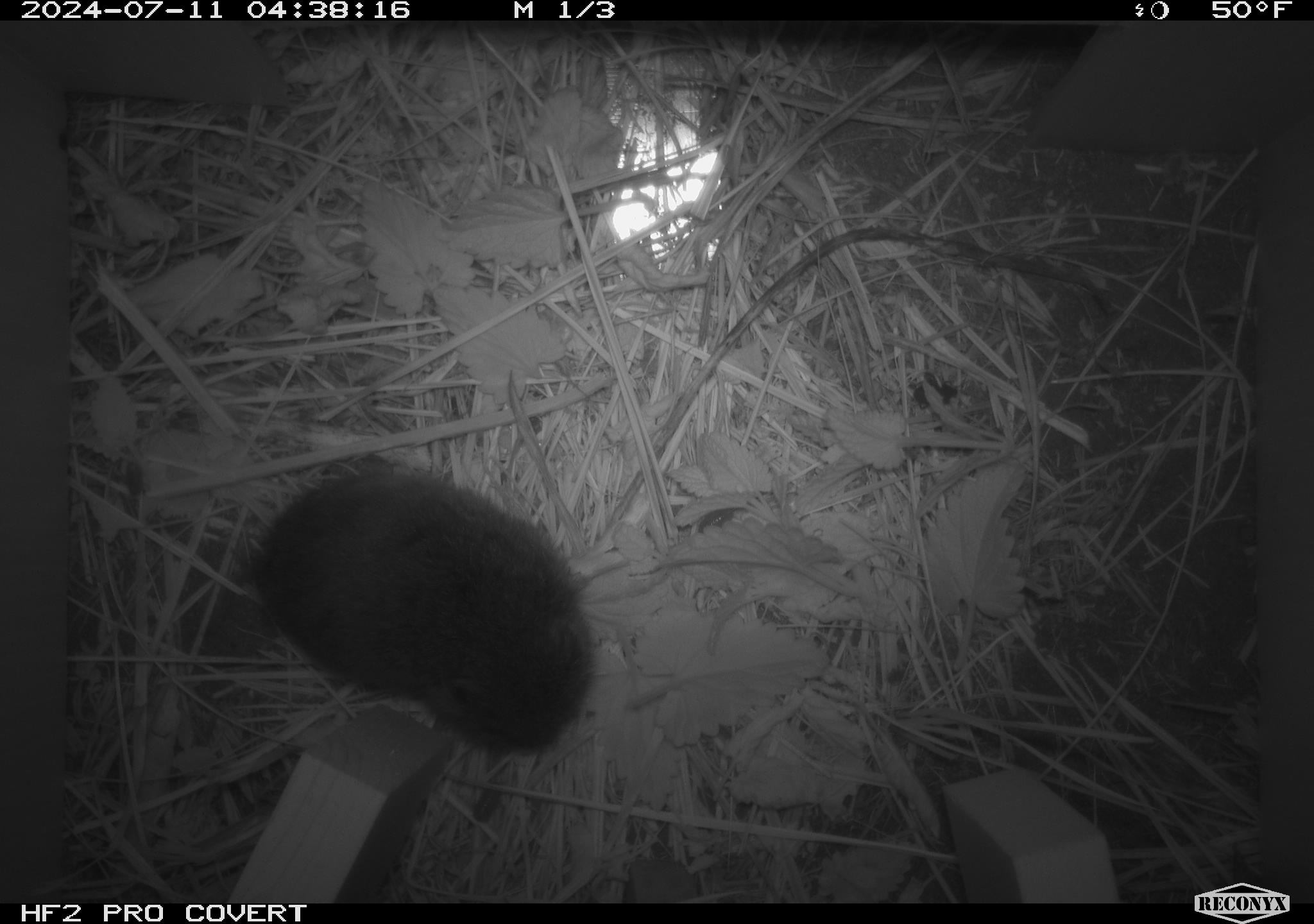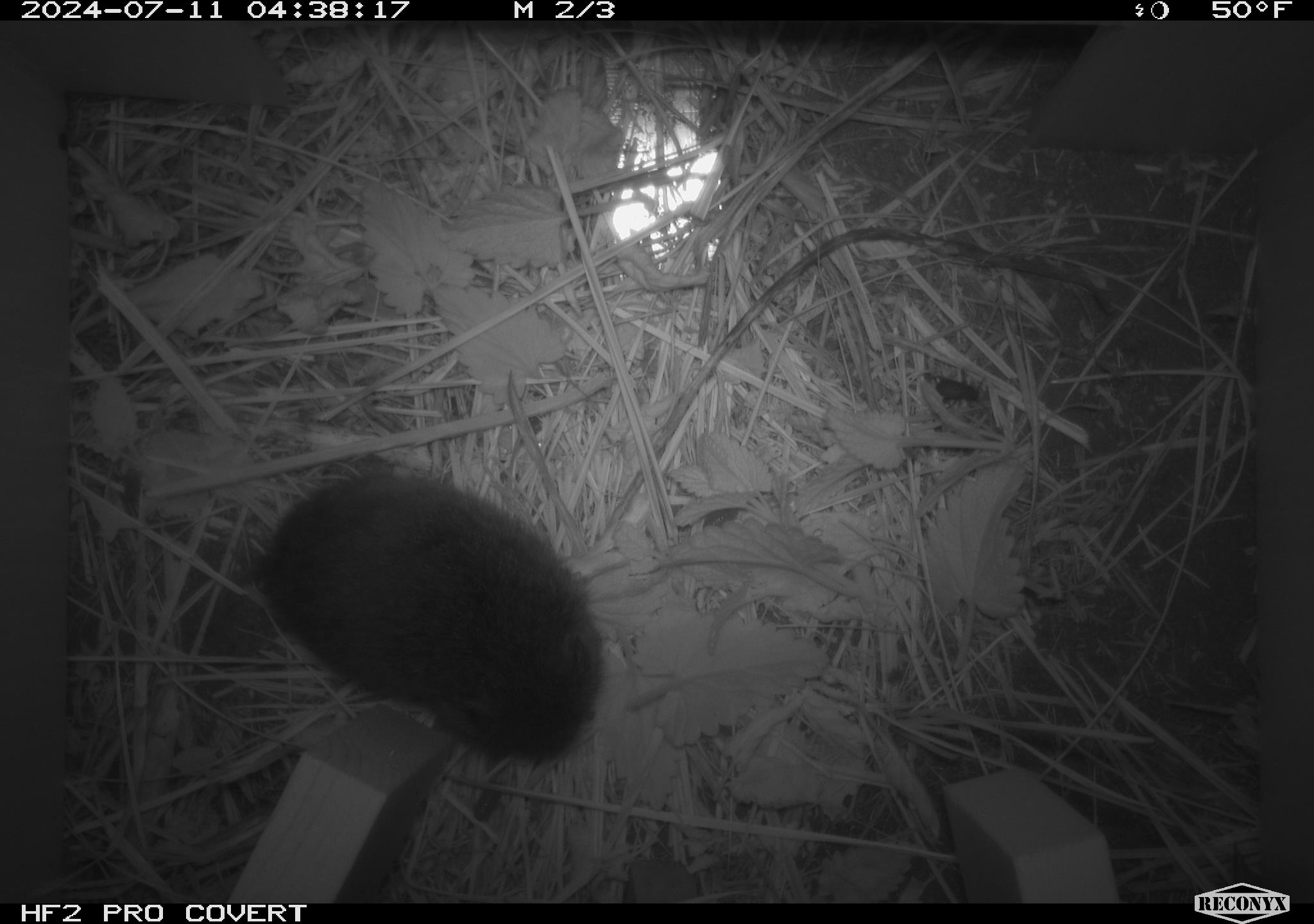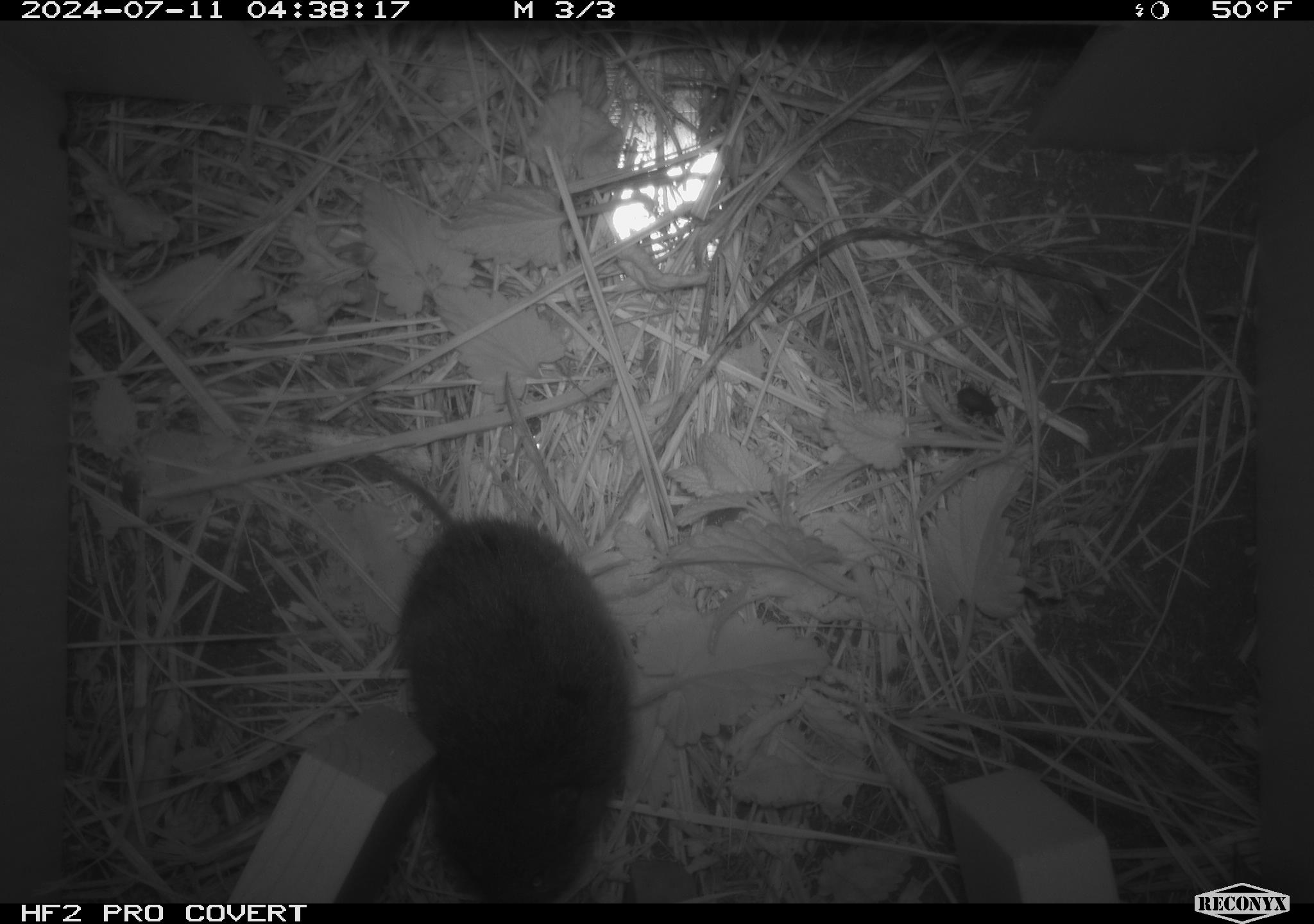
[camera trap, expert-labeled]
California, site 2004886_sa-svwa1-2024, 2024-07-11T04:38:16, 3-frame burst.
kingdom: Animalia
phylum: Chordata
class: Mammalia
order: Rodentia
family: Cricetidae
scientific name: Arvicolinae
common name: voles, lemmings, and muskrats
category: arvicolinae subfamily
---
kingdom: Animalia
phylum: Arthropoda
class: Insecta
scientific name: Insecta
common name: insect